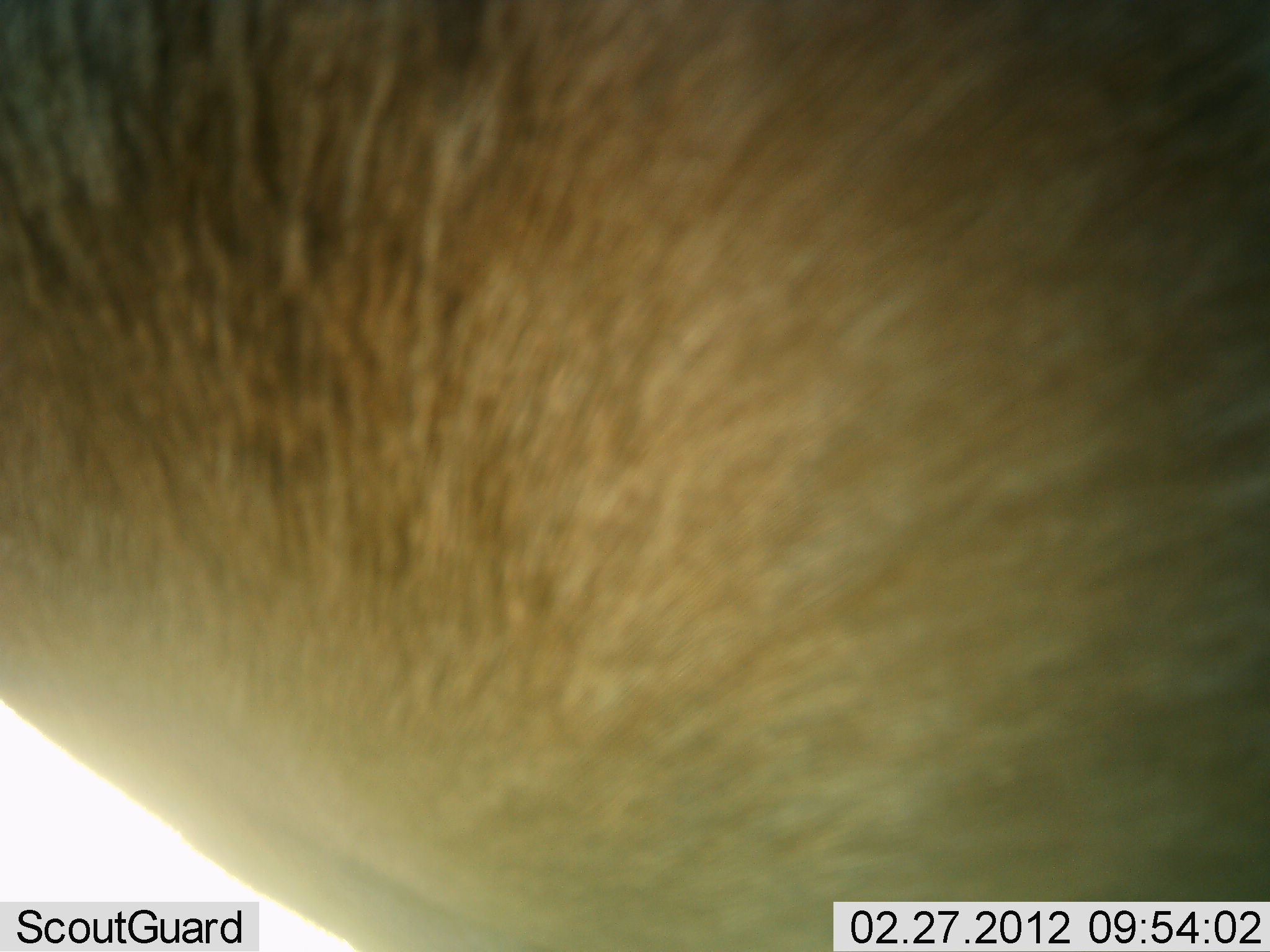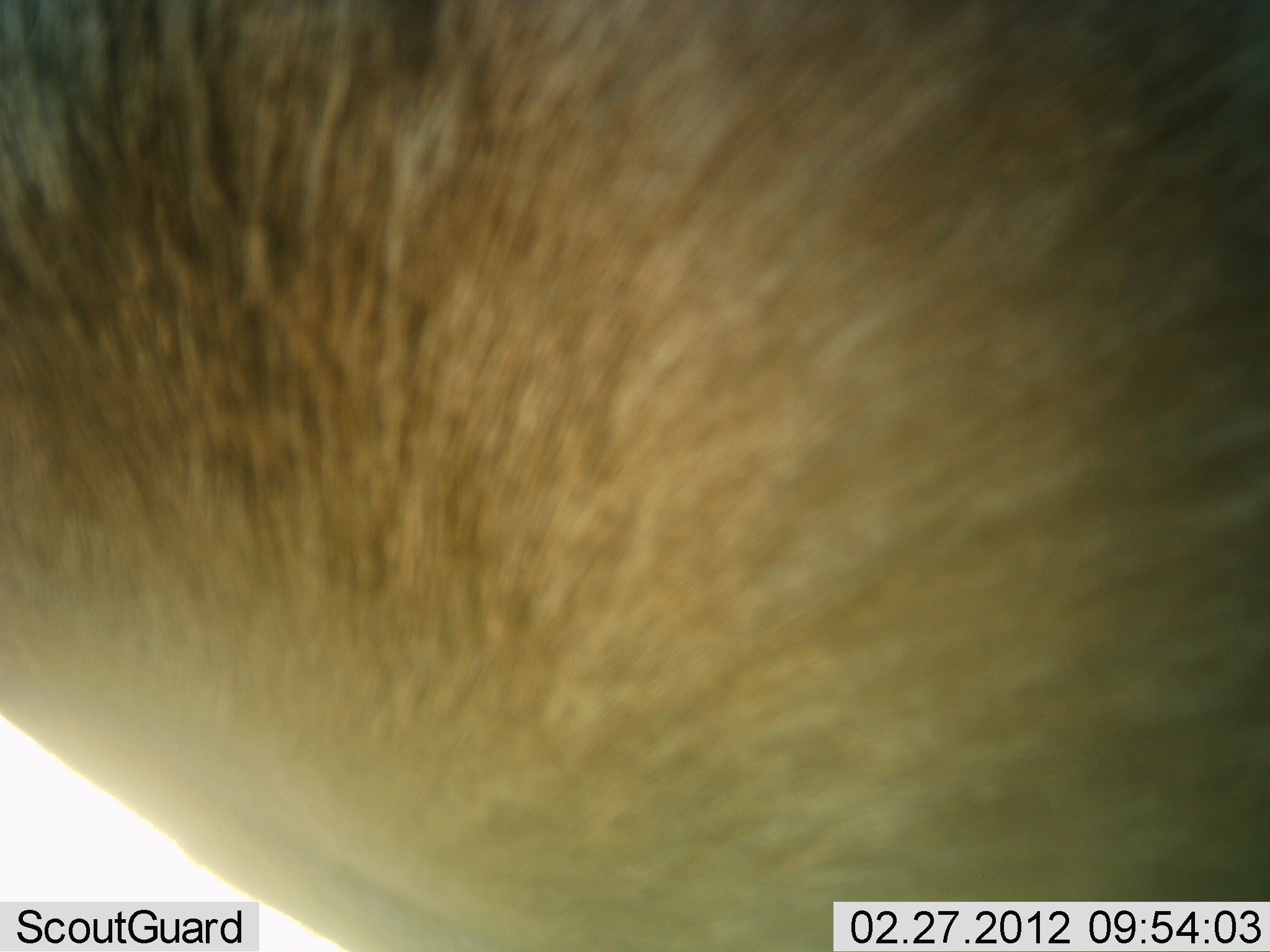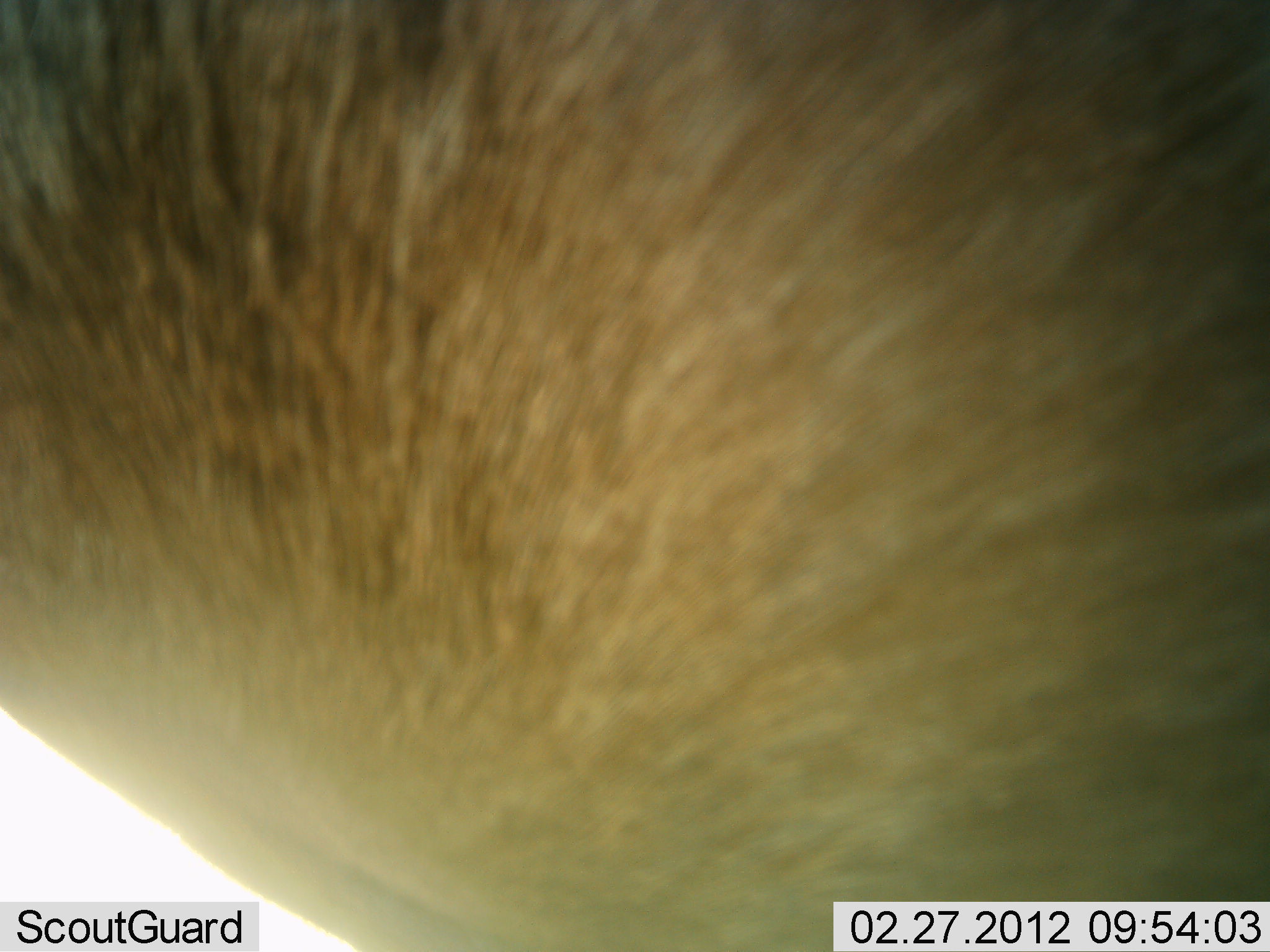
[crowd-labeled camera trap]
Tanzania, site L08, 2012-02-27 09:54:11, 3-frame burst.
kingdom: Animalia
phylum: Chordata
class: Mammalia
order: Artiodactyla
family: Bovidae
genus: Alcelaphus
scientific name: Alcelaphus buselaphus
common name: hartebeest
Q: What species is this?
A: Hartebeest (Alcelaphus buselaphus).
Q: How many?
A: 1.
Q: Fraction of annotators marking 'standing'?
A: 100%.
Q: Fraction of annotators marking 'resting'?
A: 0%.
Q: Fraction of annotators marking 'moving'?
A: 0%.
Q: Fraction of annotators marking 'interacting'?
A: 0%.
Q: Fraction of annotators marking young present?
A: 0%.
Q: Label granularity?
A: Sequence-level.